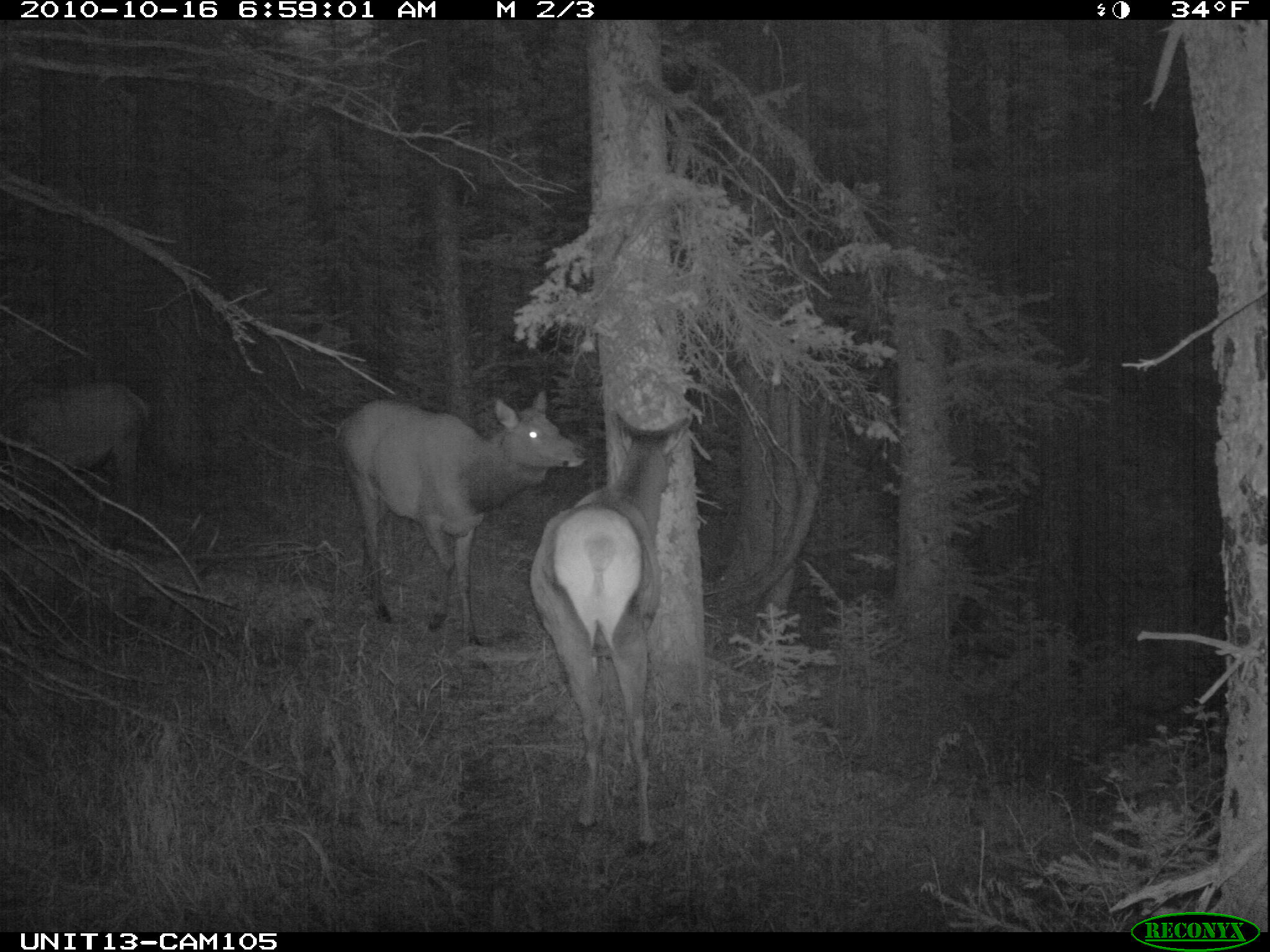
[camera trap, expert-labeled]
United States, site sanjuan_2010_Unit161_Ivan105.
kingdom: Animalia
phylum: Chordata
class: Mammalia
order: Artiodactyla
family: Cervidae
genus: Cervus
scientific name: Cervus elaphus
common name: red deer